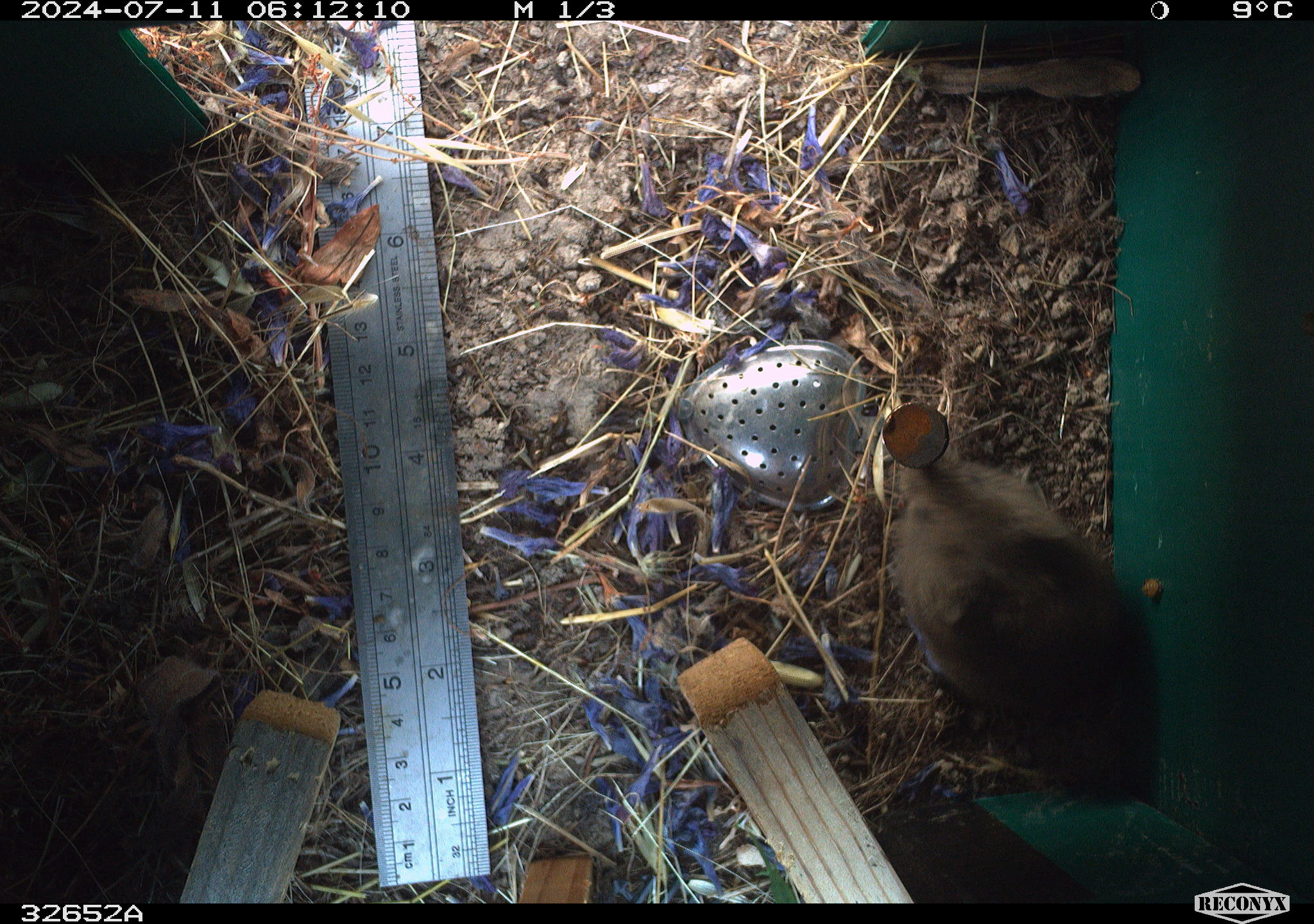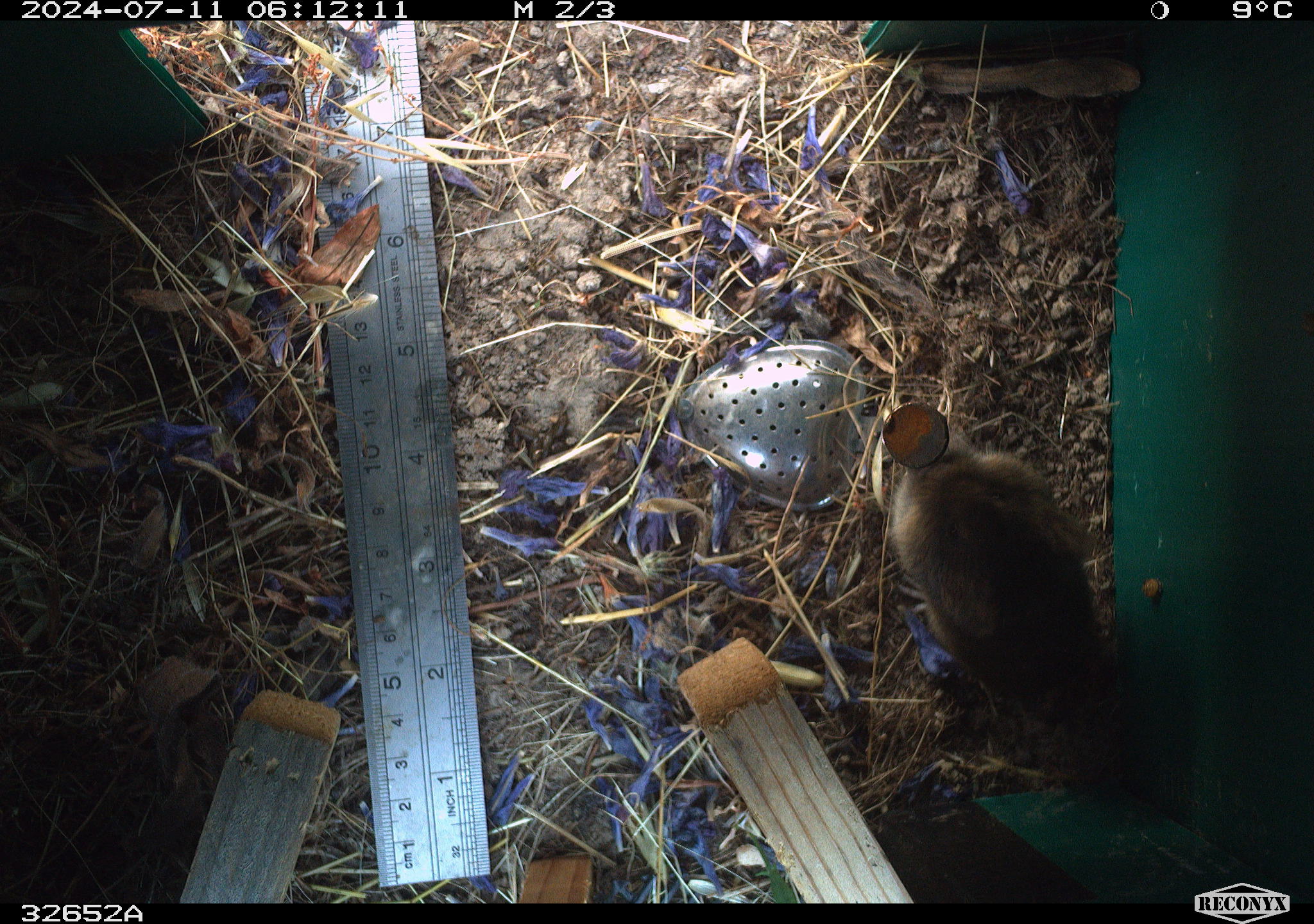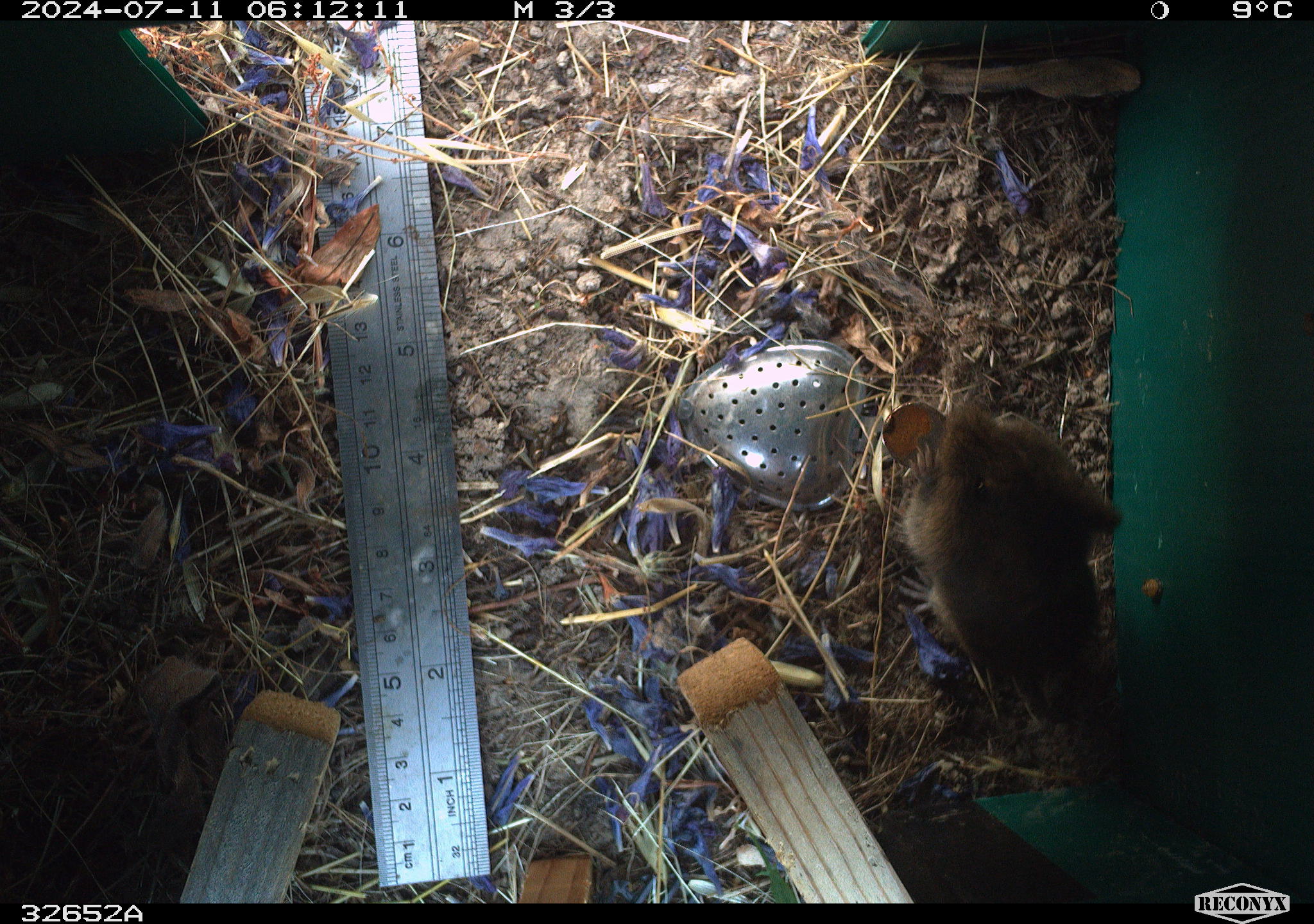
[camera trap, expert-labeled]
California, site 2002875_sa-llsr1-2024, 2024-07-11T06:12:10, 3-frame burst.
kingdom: Animalia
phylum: Chordata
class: Mammalia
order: Rodentia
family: Cricetidae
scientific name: Arvicolinae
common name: voles, lemmings, and muskrats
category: arvicolinae subfamily